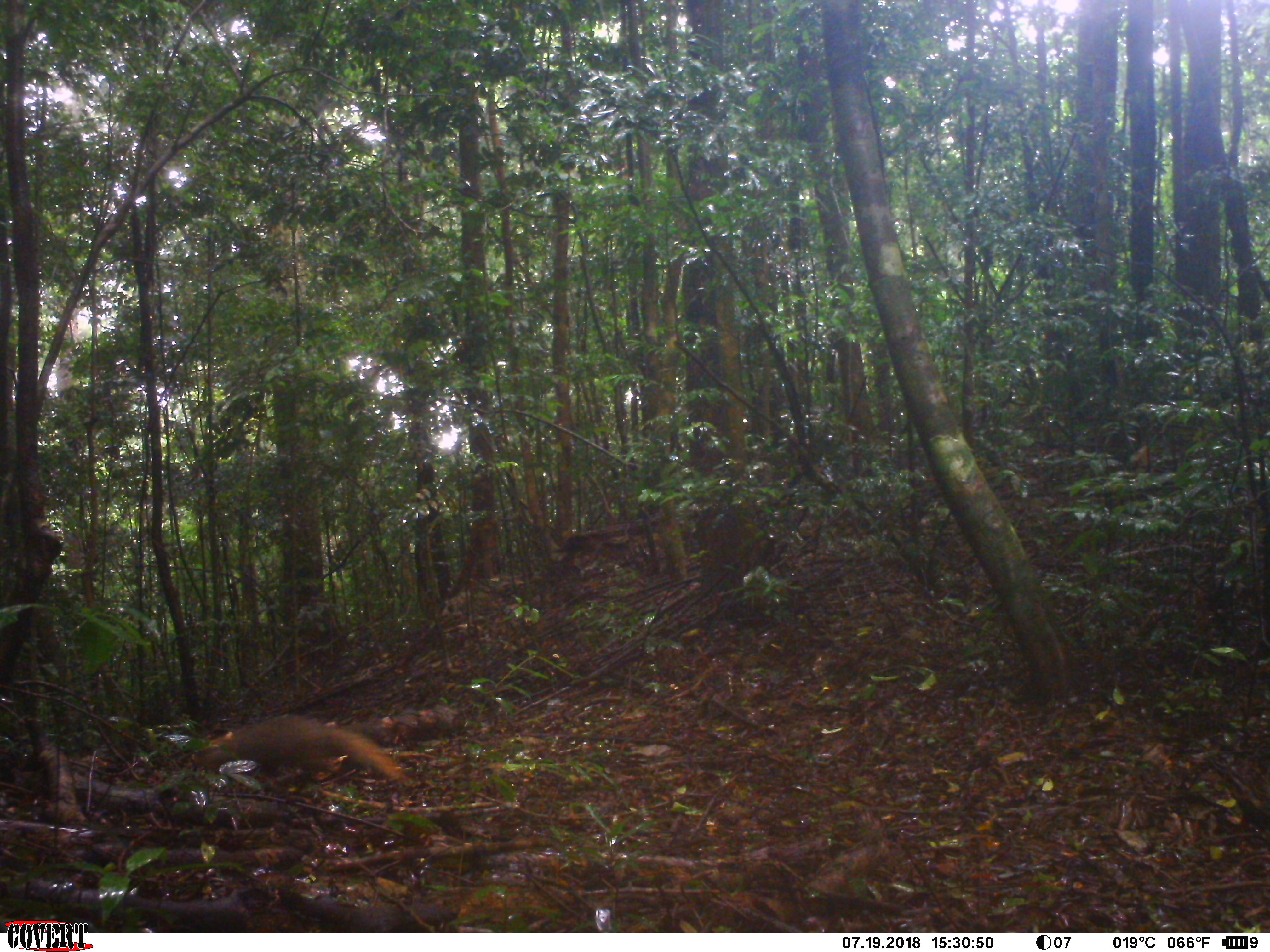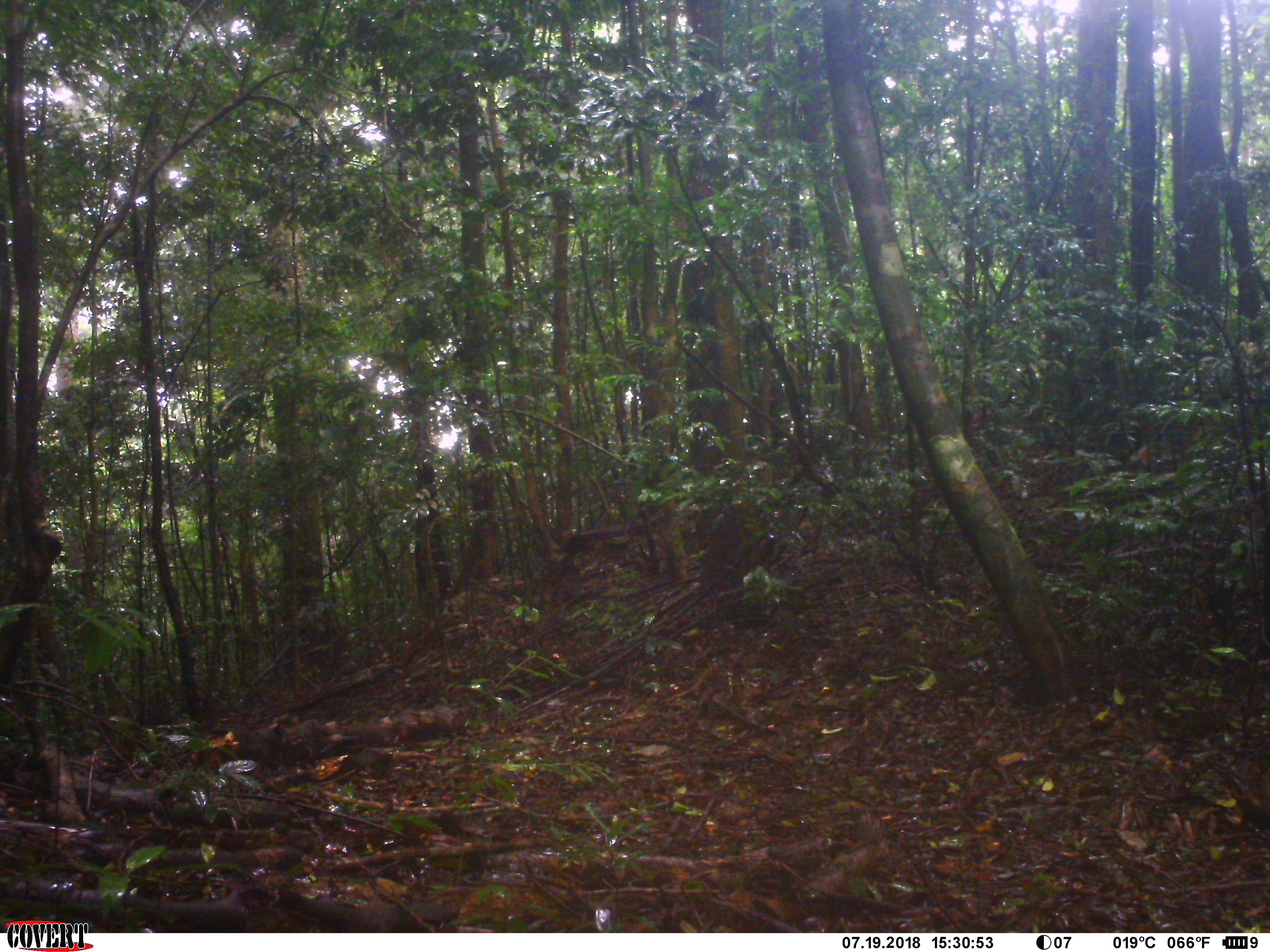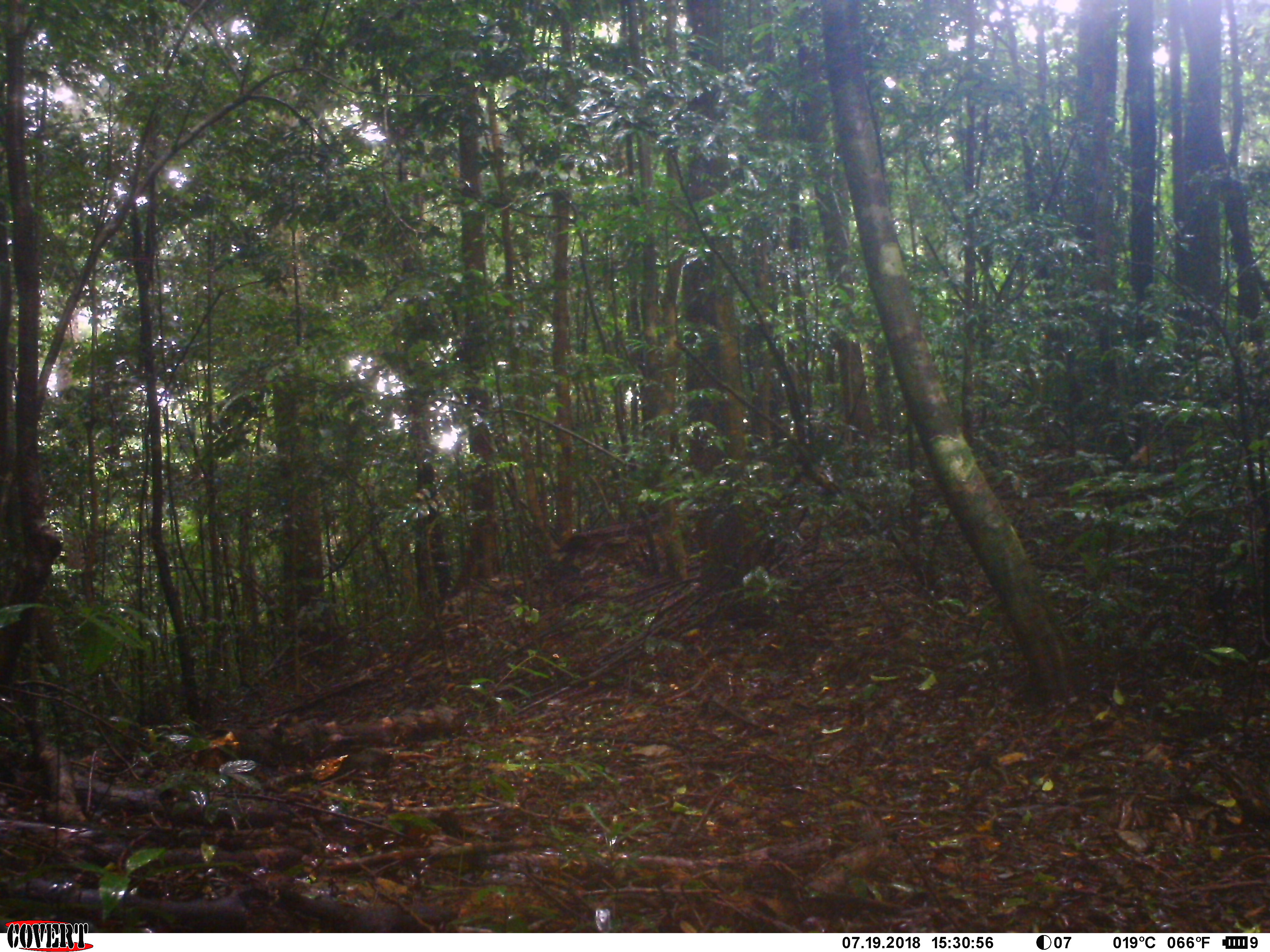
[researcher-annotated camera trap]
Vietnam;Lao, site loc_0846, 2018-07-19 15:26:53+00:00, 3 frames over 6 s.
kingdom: Animalia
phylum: Chordata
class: Mammalia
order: Carnivora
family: Herpestidae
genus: Urva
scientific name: Urva urva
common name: crab-eating mongoose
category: crab eating mongoose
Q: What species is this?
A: Crab eating mongoose (crab-eating mongoose) (Urva urva).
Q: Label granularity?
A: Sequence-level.